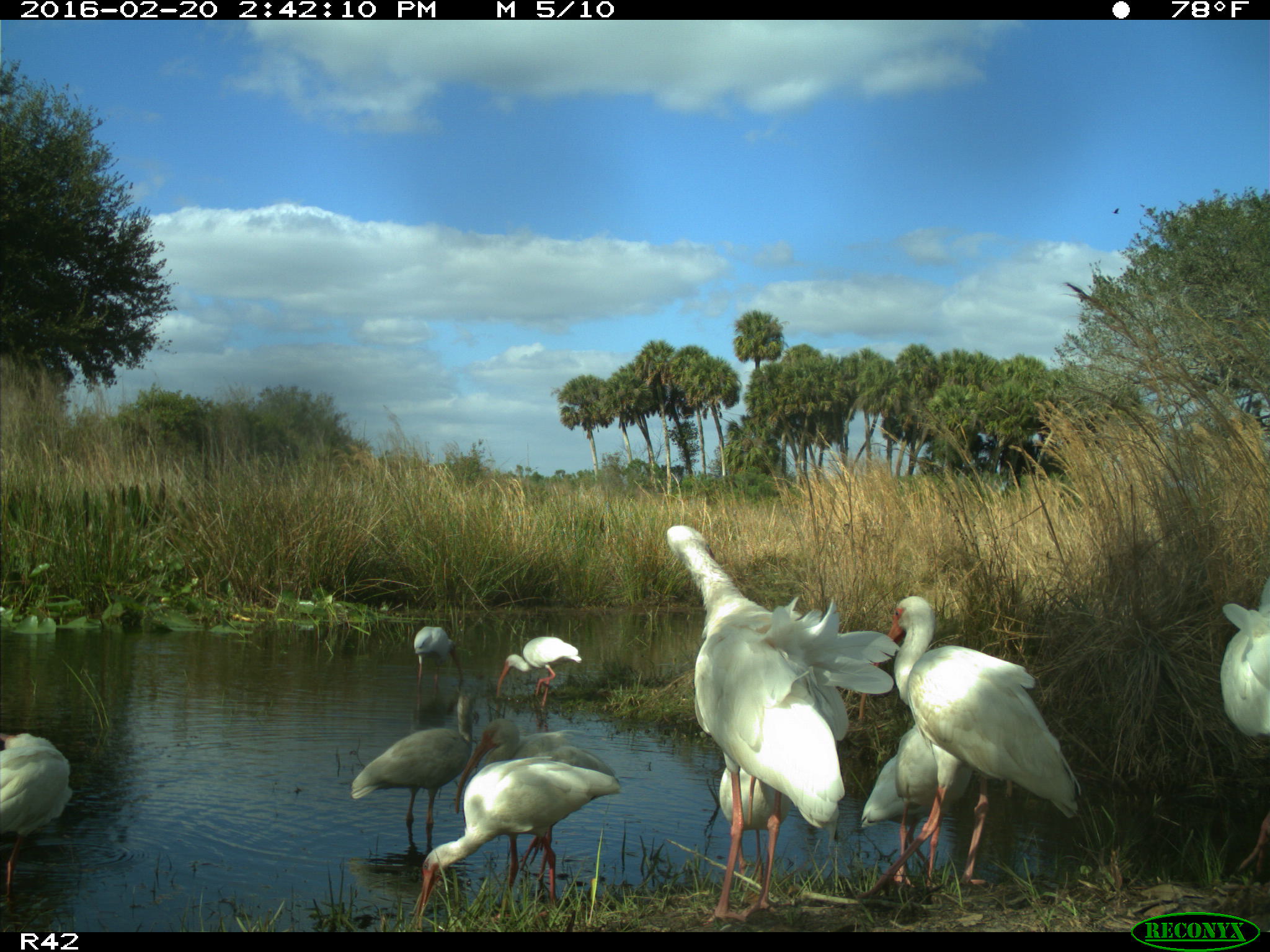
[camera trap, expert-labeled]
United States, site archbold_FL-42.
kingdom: Animalia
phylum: Chordata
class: Aves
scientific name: Aves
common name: birds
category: unidentified bird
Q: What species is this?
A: Unidentified bird (birds) (Aves).